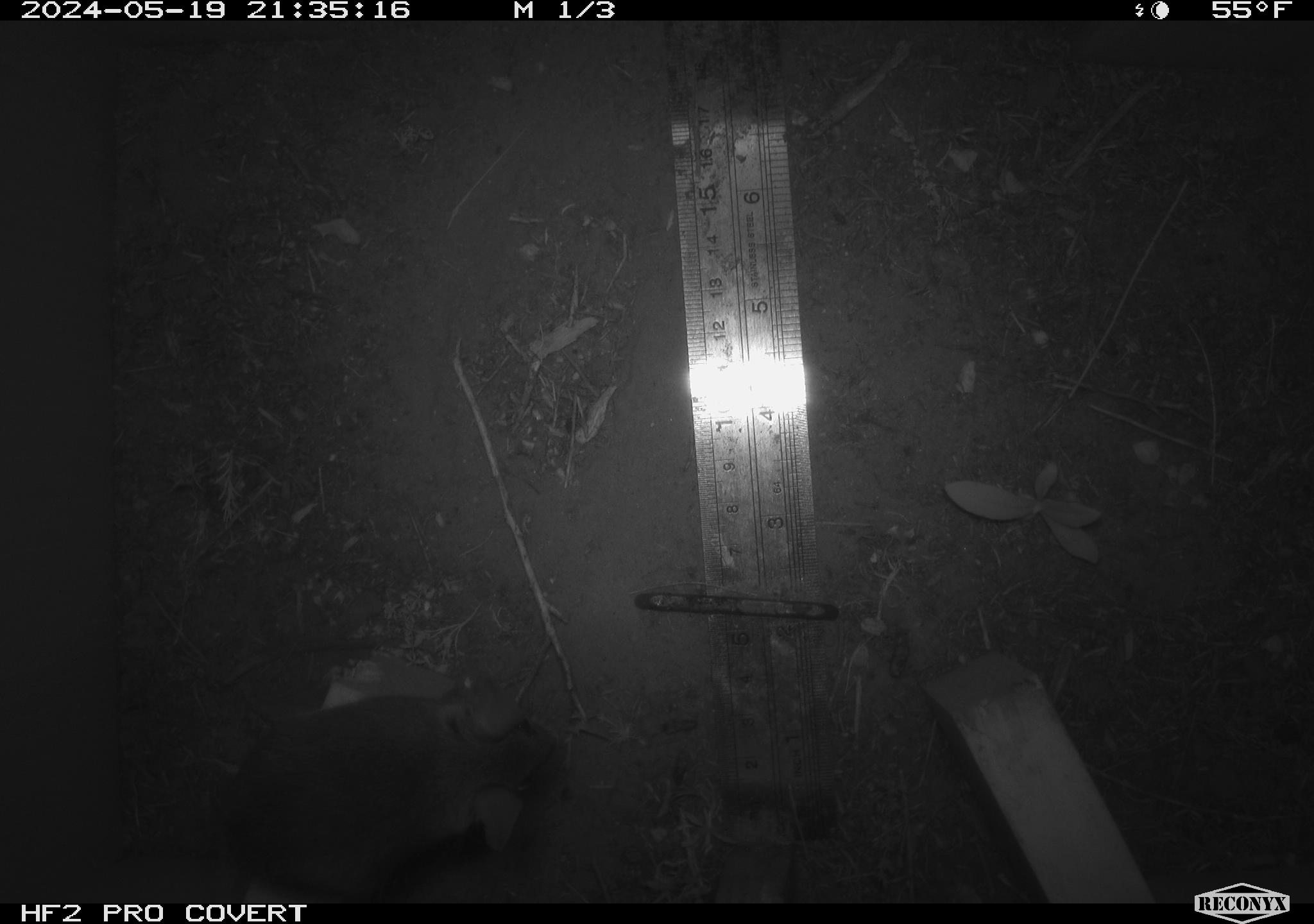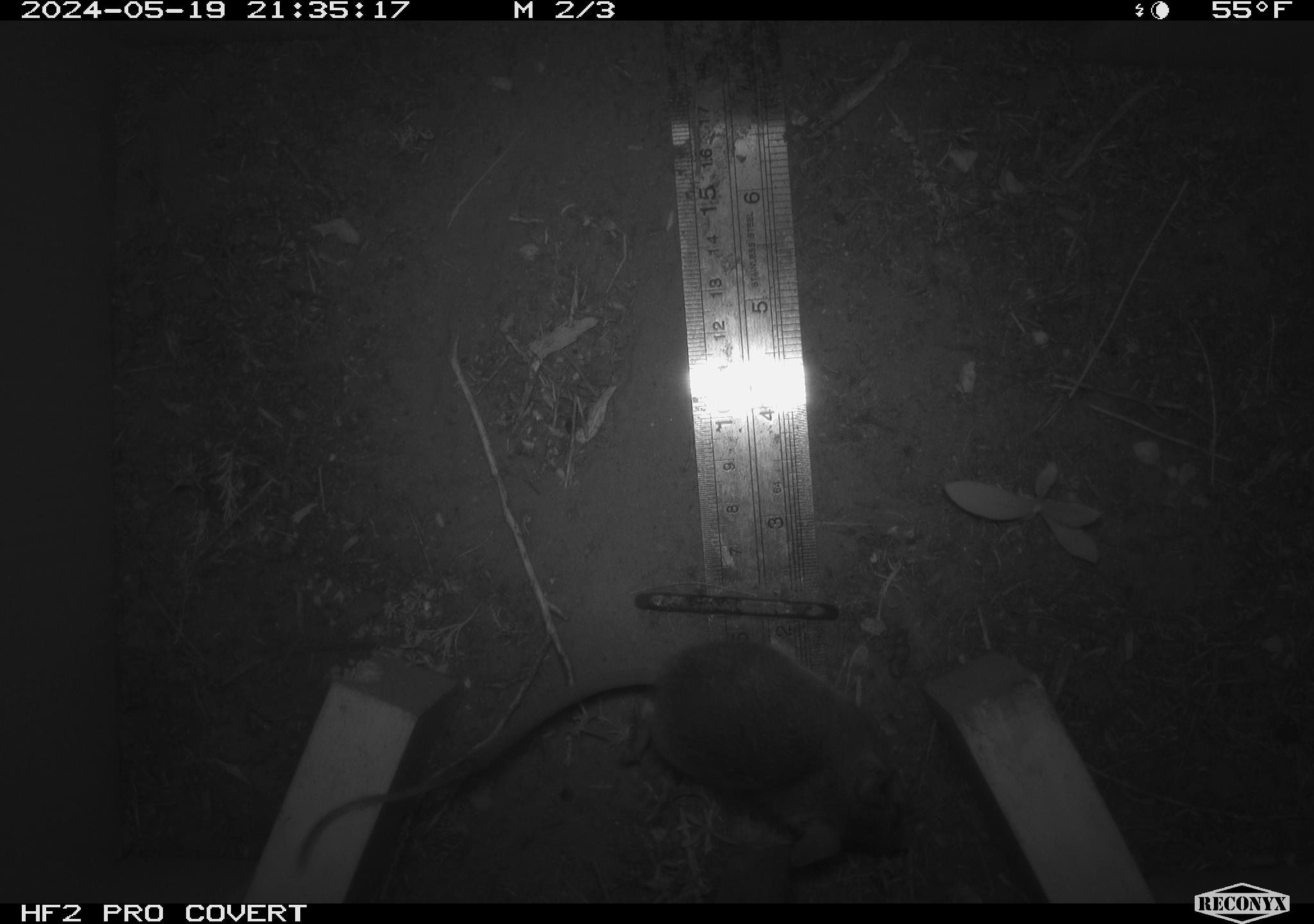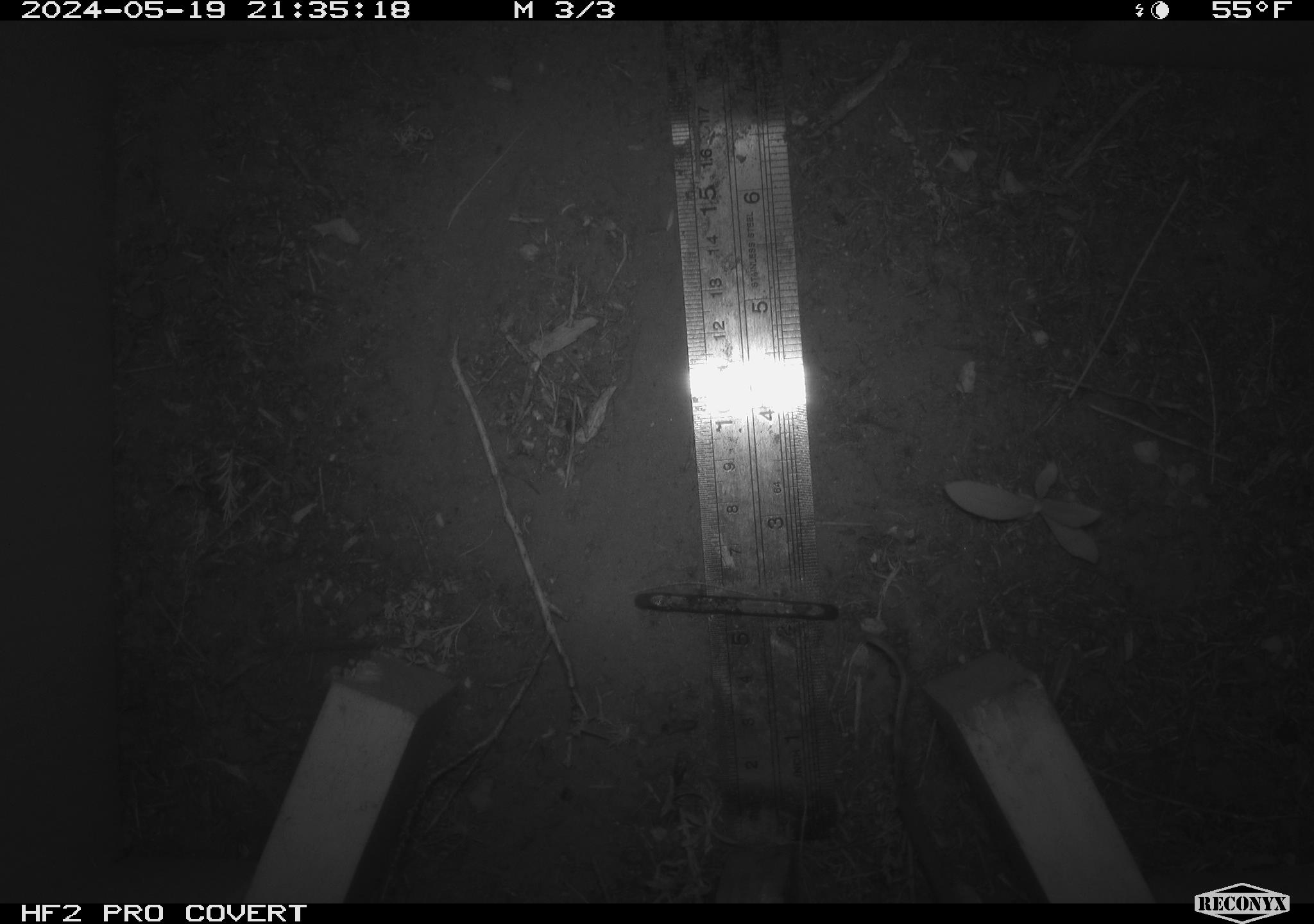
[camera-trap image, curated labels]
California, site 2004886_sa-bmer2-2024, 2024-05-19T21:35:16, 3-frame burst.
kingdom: Animalia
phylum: Chordata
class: Mammalia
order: Rodentia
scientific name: Rodentia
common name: mouse species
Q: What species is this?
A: Mouse species (Rodentia).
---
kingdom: Animalia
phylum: Chordata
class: Mammalia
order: Rodentia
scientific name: Rodentia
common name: woodrat or rat or mouse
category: woodrat or rat or mouse species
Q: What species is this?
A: Woodrat or rat or mouse species (woodrat or rat or mouse) (Rodentia).